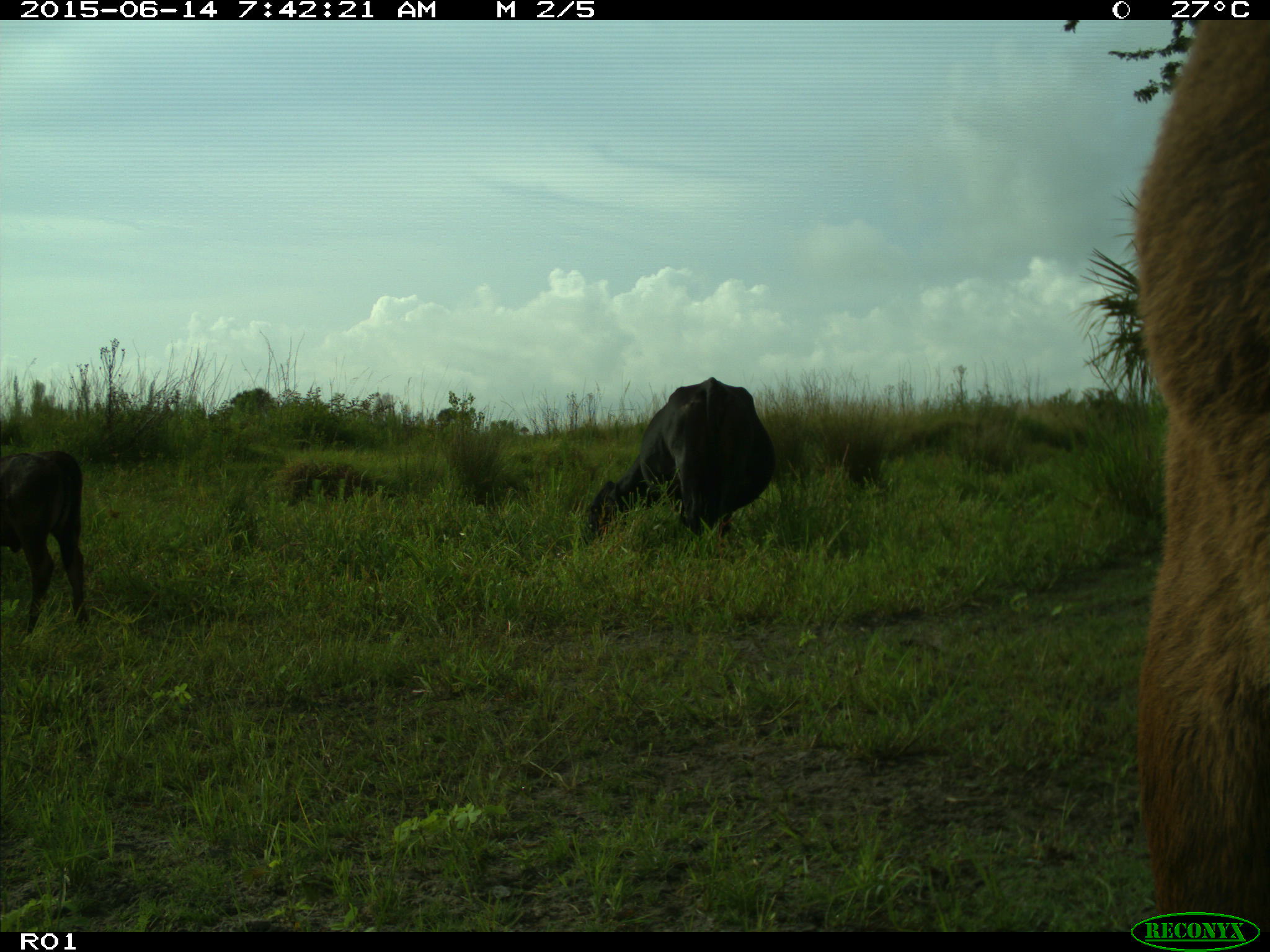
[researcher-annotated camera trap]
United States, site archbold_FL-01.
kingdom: Animalia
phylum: Chordata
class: Mammalia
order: Artiodactyla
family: Bovidae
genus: Bos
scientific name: Bos taurus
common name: domestic cow